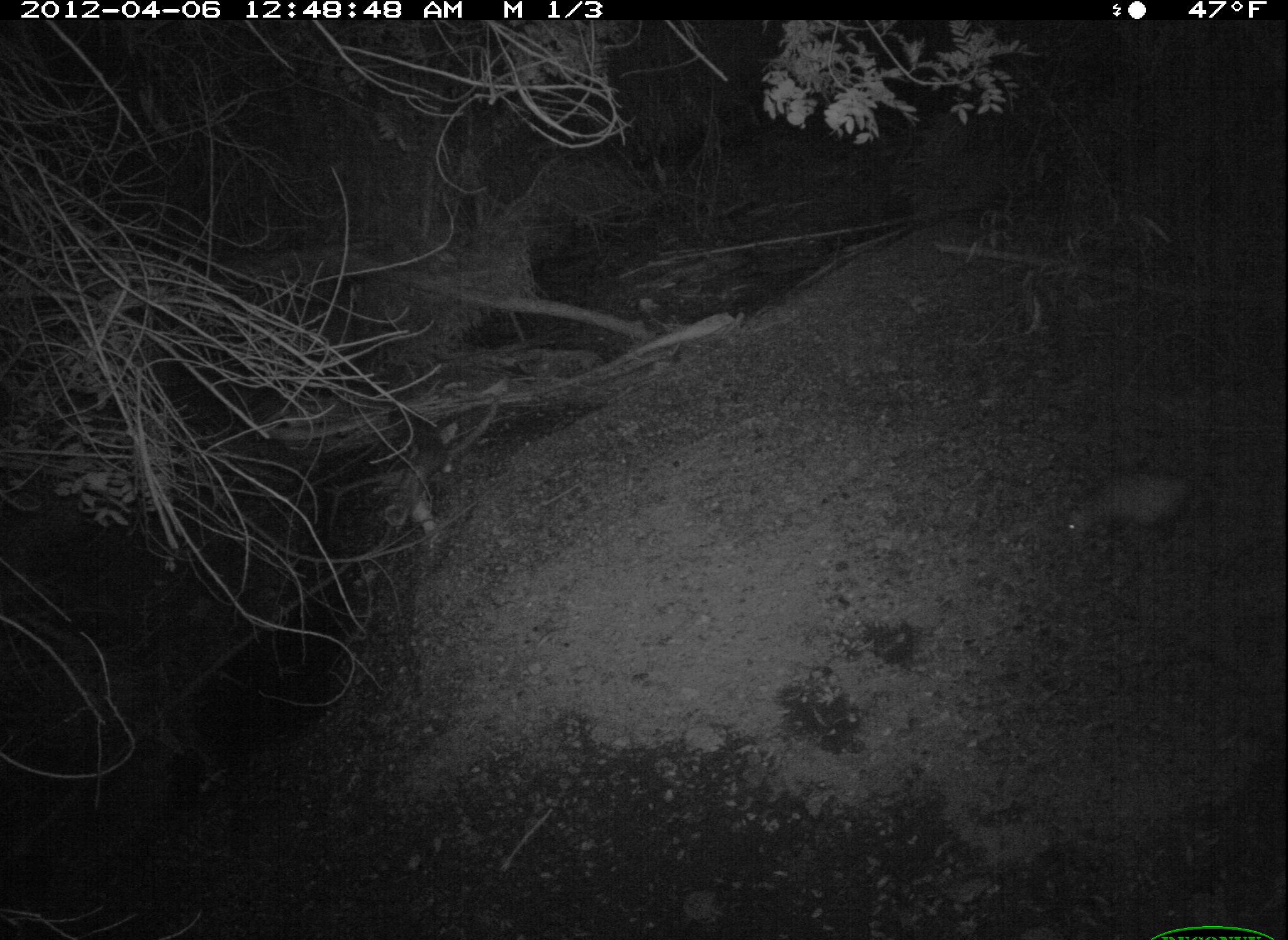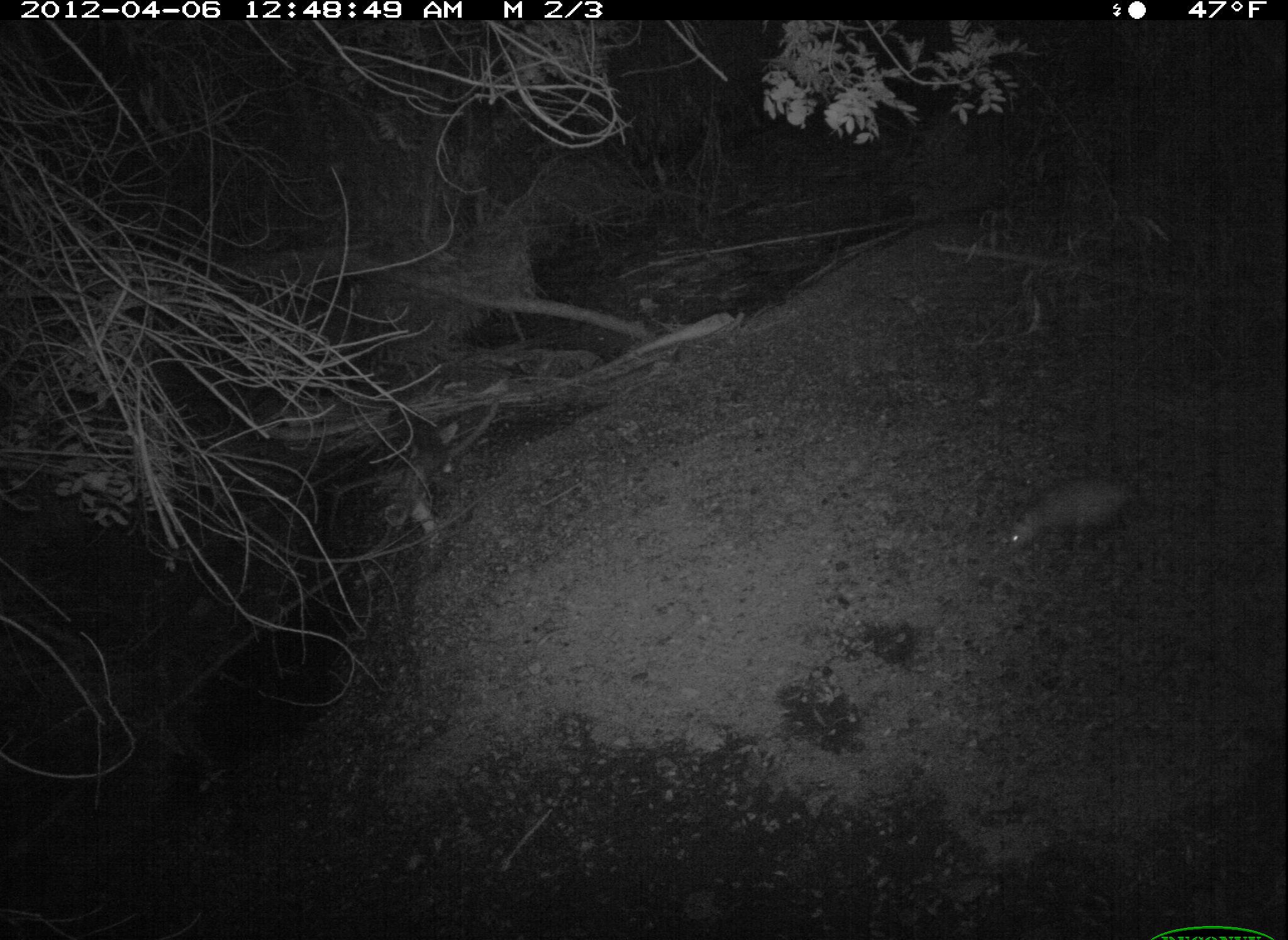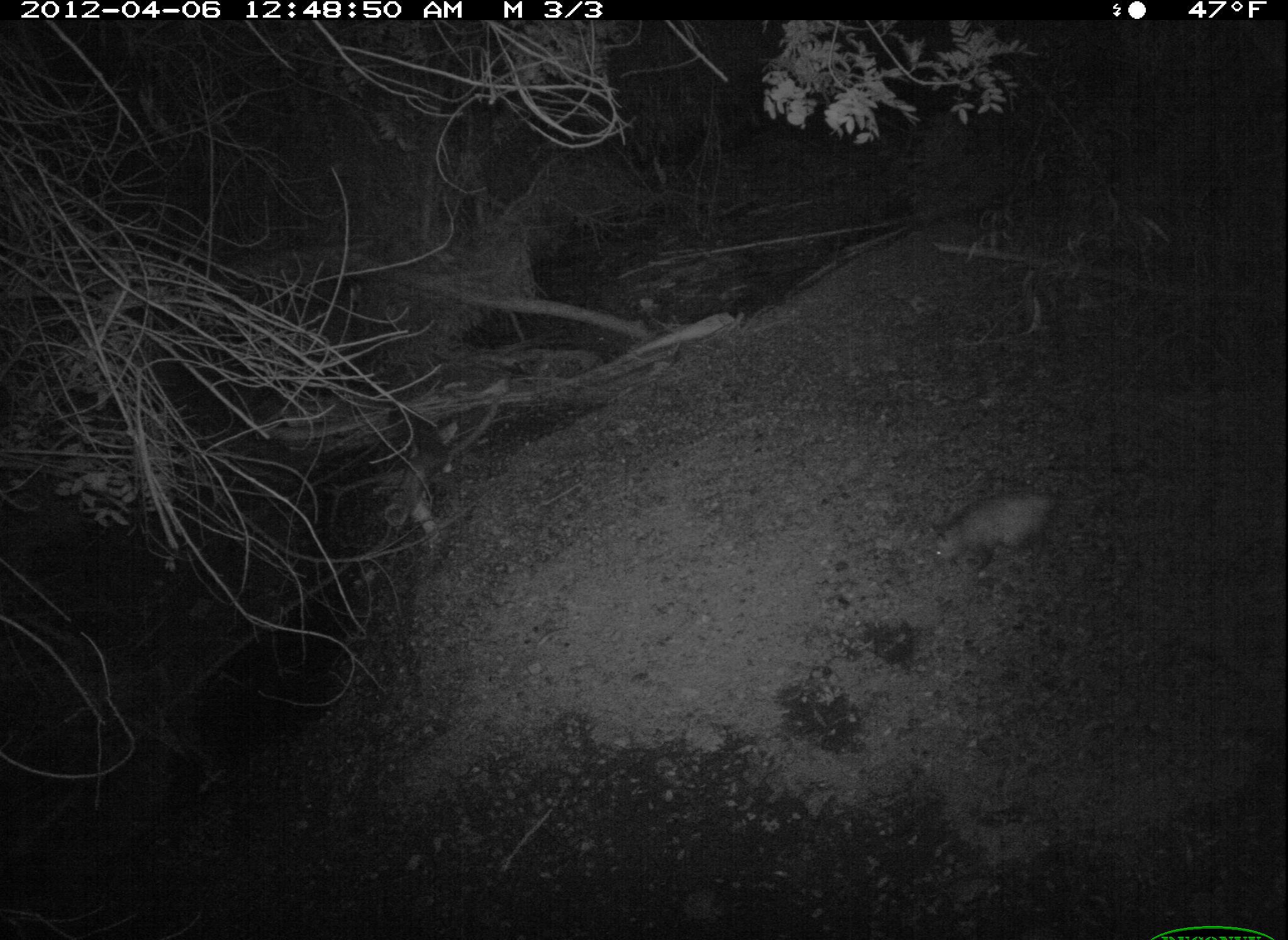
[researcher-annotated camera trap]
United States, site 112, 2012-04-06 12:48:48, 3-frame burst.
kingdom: Animalia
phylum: Chordata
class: Mammalia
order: Didelphimorphia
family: Didelphidae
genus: Didelphis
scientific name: Didelphis virginiana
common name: virginia opossum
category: opossum